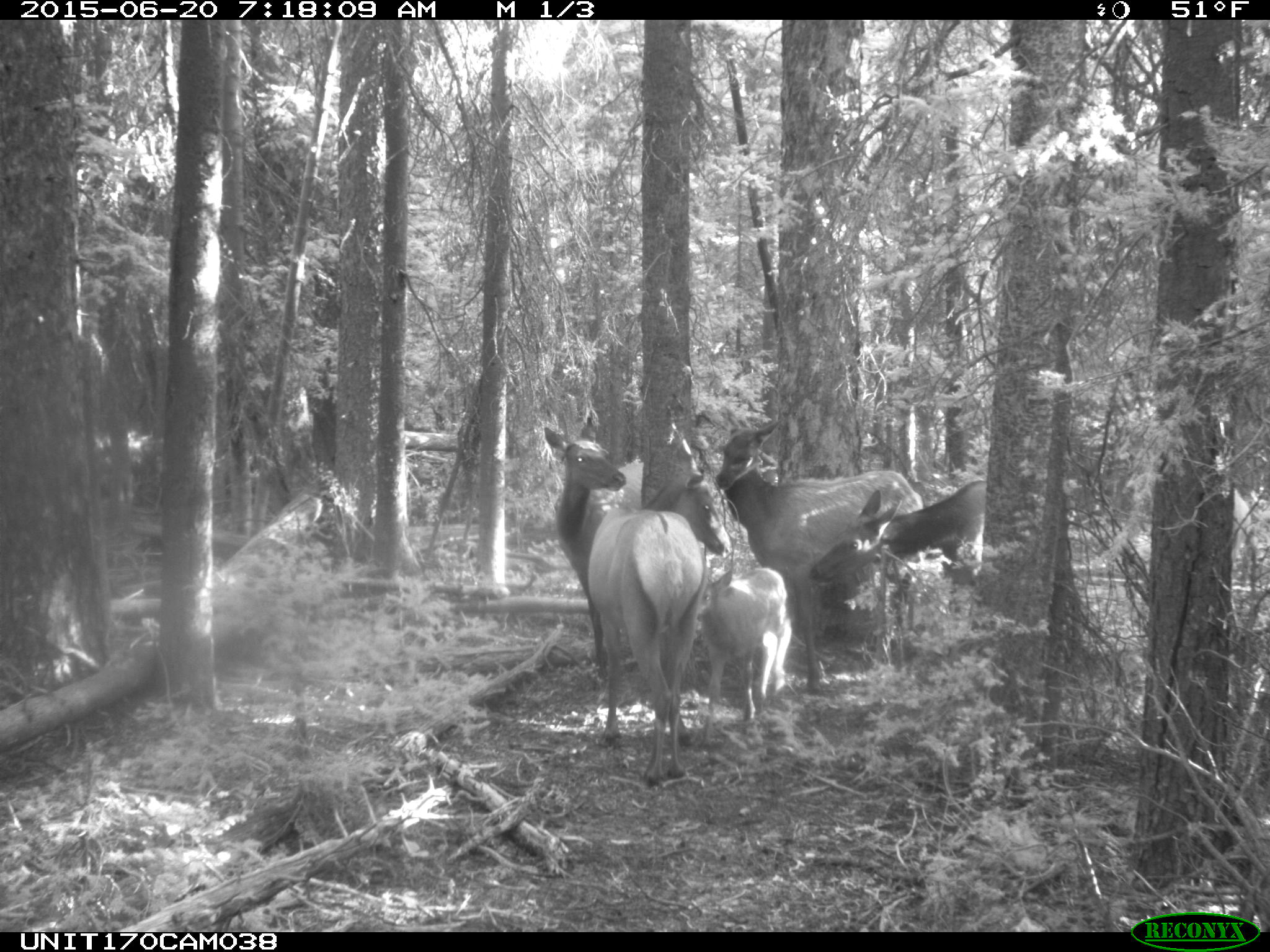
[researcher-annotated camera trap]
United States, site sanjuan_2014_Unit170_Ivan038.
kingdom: Animalia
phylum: Chordata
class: Mammalia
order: Artiodactyla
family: Cervidae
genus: Cervus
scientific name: Cervus elaphus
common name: red deer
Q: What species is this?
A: Cervus elaphus (red deer).